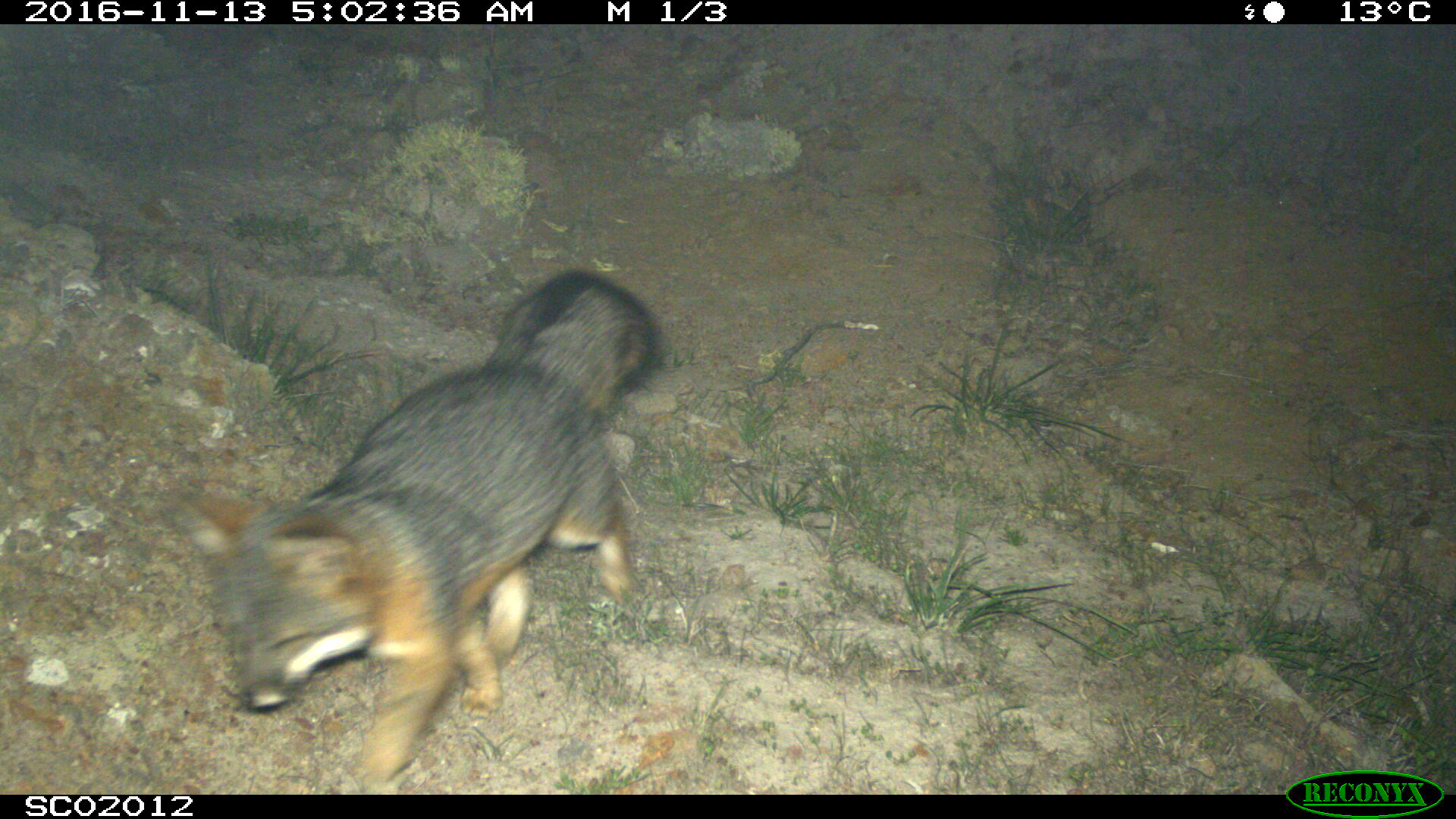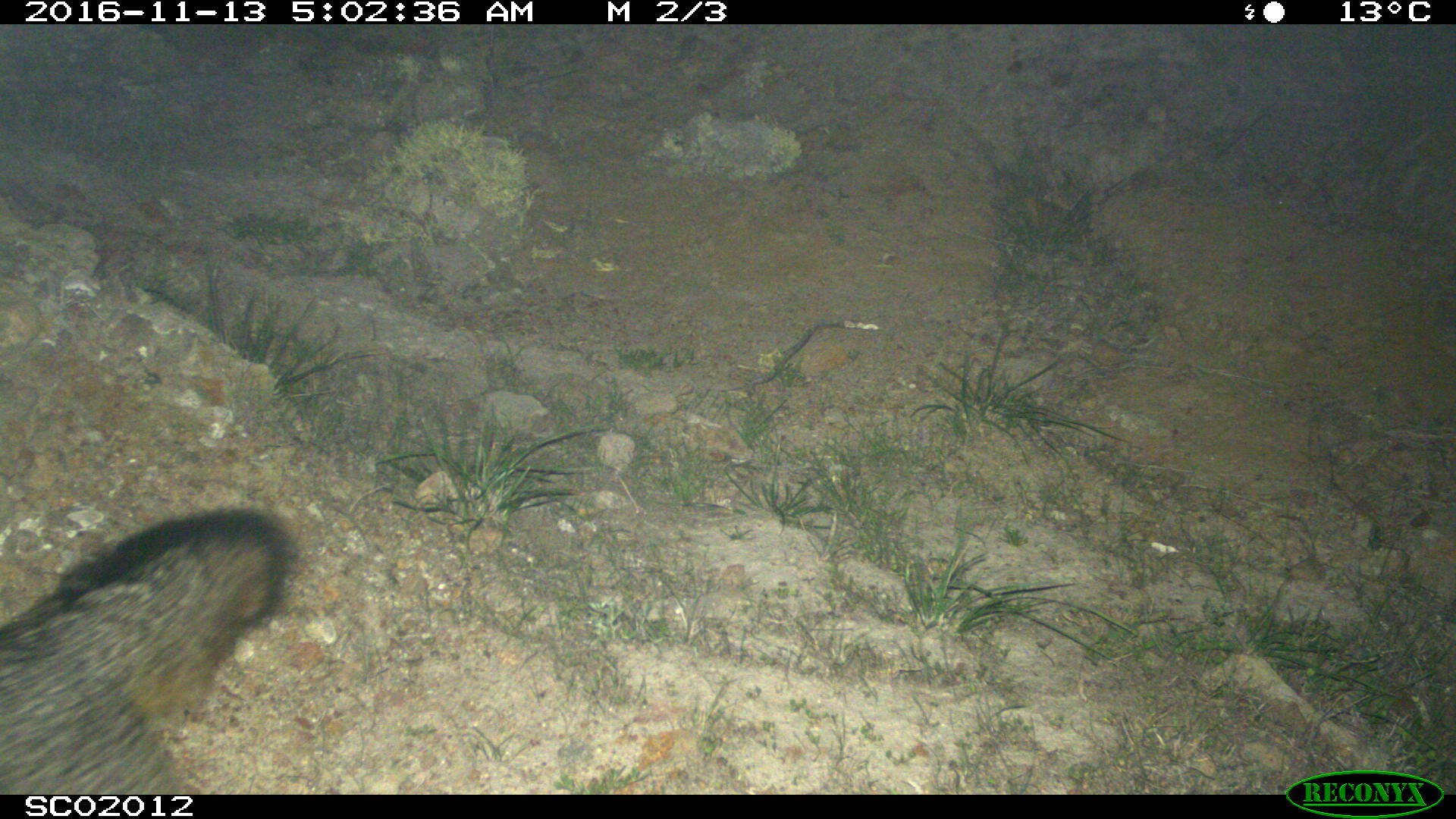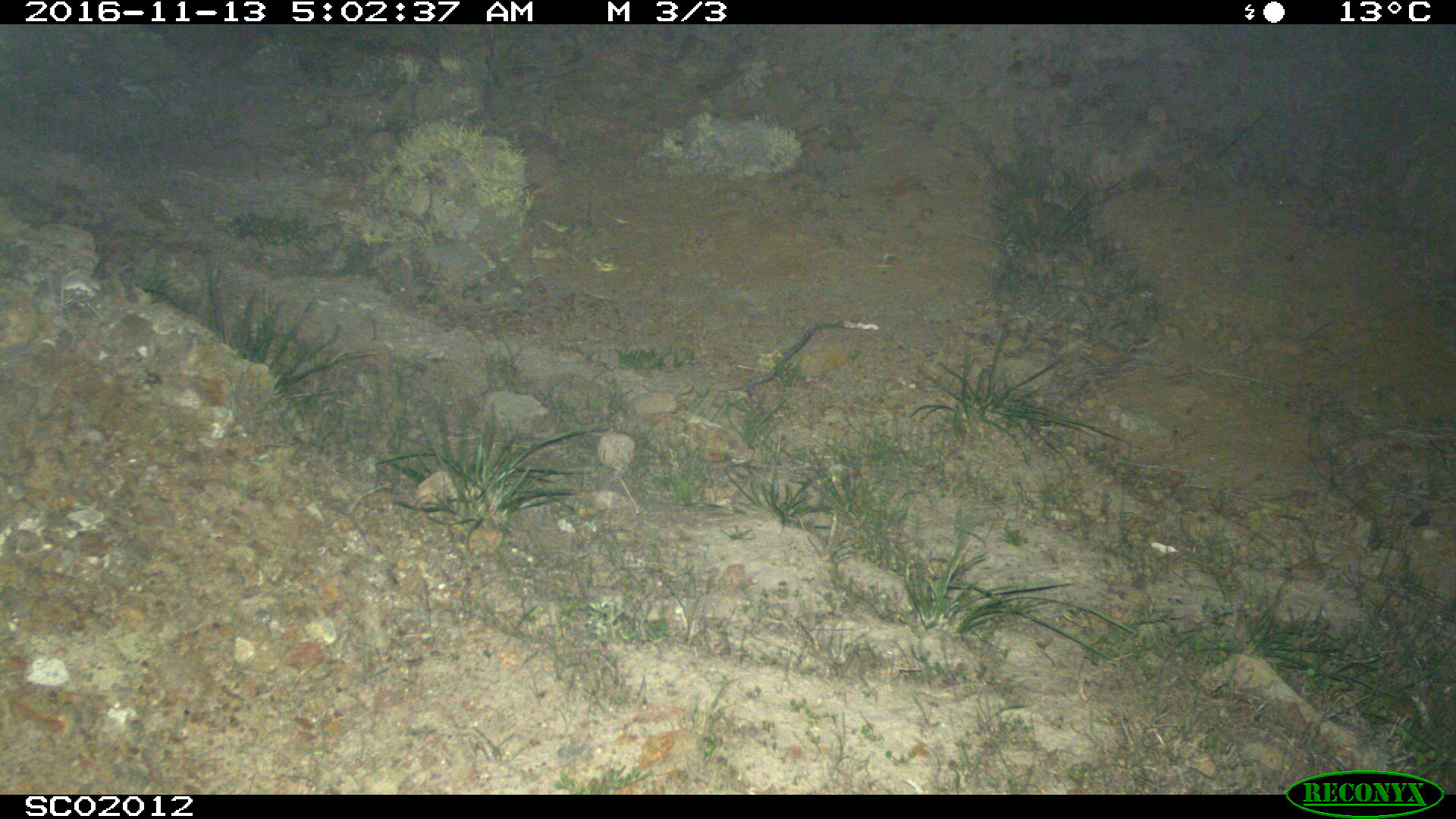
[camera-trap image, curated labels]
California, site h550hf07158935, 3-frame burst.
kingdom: Animalia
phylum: Chordata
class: Mammalia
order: Carnivora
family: Canidae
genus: Urocyon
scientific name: Urocyon littoralis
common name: island fox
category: fox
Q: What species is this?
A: Fox (island fox) (Urocyon littoralis).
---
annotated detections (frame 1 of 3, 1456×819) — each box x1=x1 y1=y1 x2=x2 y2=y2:
fox: x1=170 y1=269 x2=664 y2=794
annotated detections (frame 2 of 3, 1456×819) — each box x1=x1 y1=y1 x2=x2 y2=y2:
fox: x1=0 y1=504 x2=304 y2=794